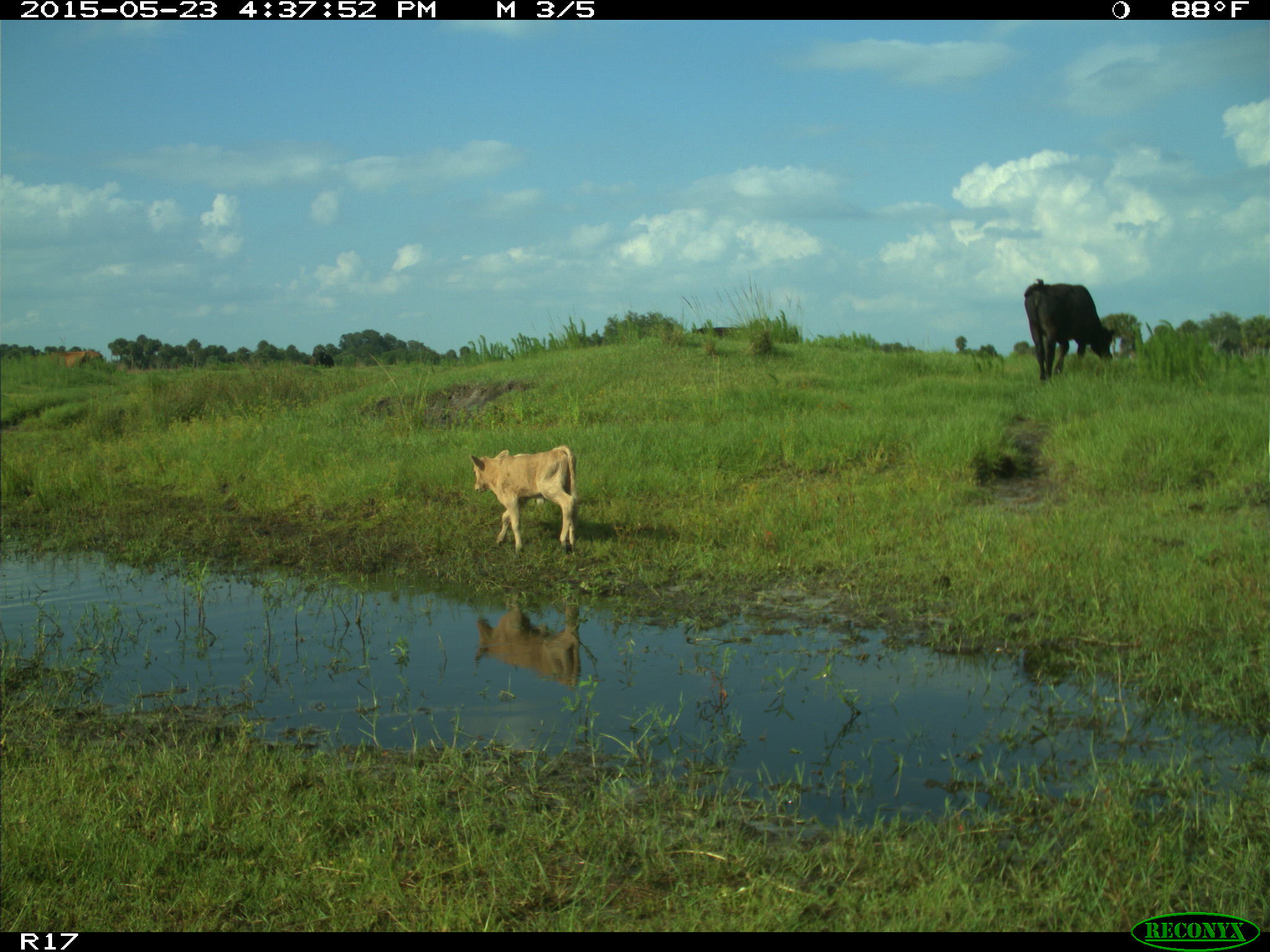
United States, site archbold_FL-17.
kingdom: Animalia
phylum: Chordata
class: Mammalia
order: Artiodactyla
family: Bovidae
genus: Bos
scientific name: Bos taurus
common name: domestic cow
Bos taurus (domestic cow).